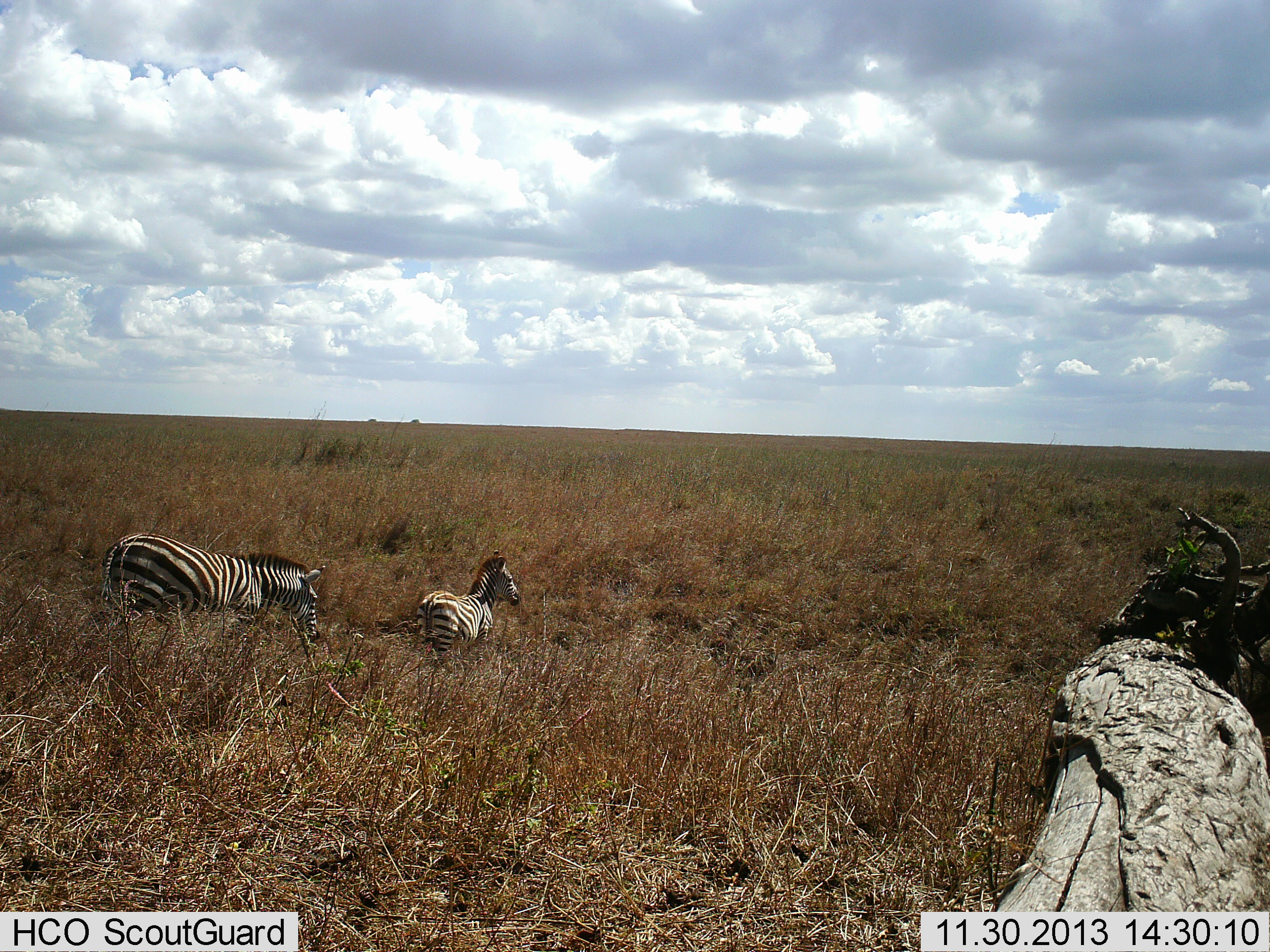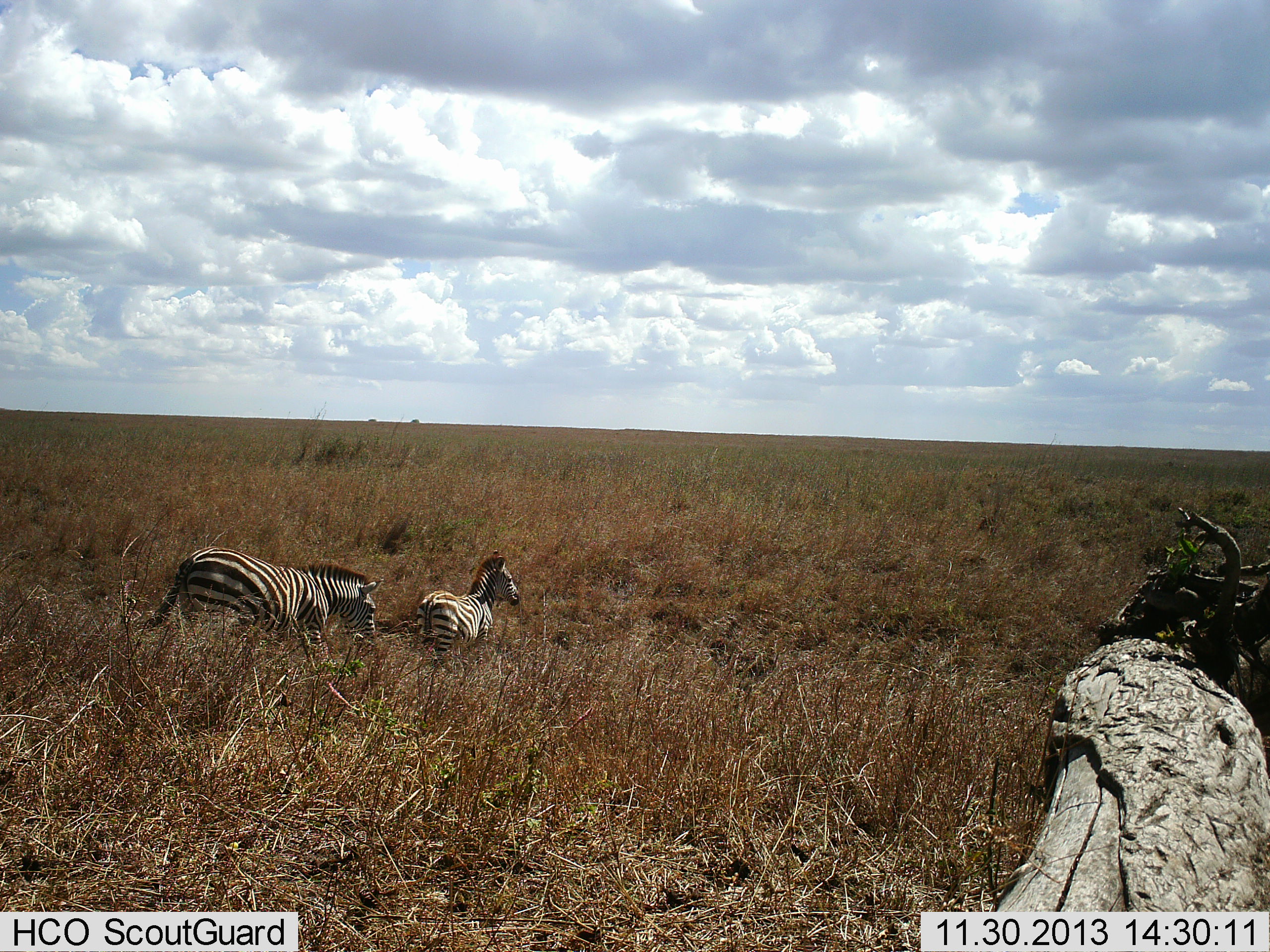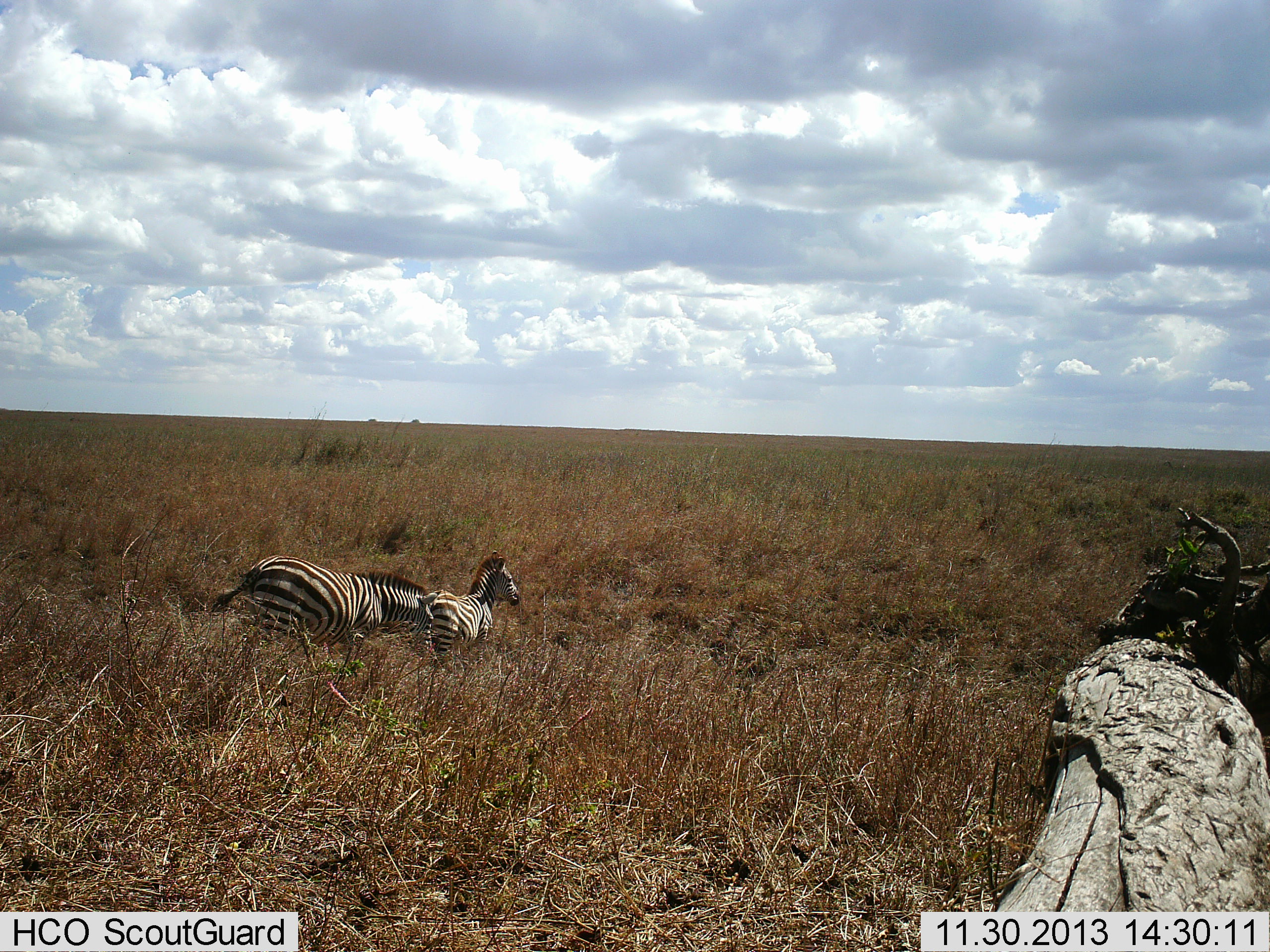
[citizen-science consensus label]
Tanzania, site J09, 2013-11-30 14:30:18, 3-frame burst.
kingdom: Animalia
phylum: Chordata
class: Mammalia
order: Perissodactyla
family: Equidae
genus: Equus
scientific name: Equus quagga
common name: plains zebra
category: zebra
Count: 2.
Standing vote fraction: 70%.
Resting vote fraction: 10%.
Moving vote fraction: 90%.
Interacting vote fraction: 0%.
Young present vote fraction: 20%.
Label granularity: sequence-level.